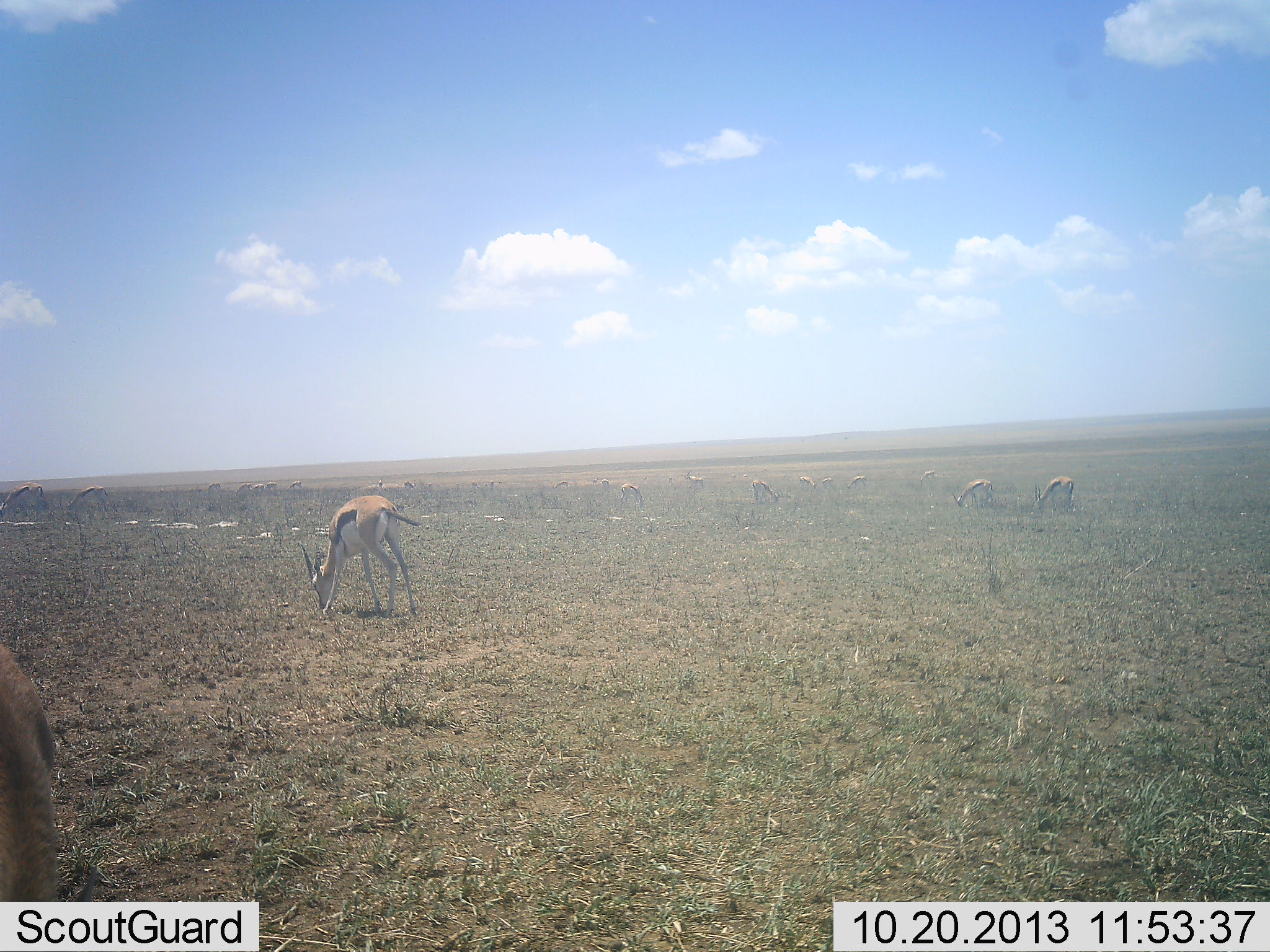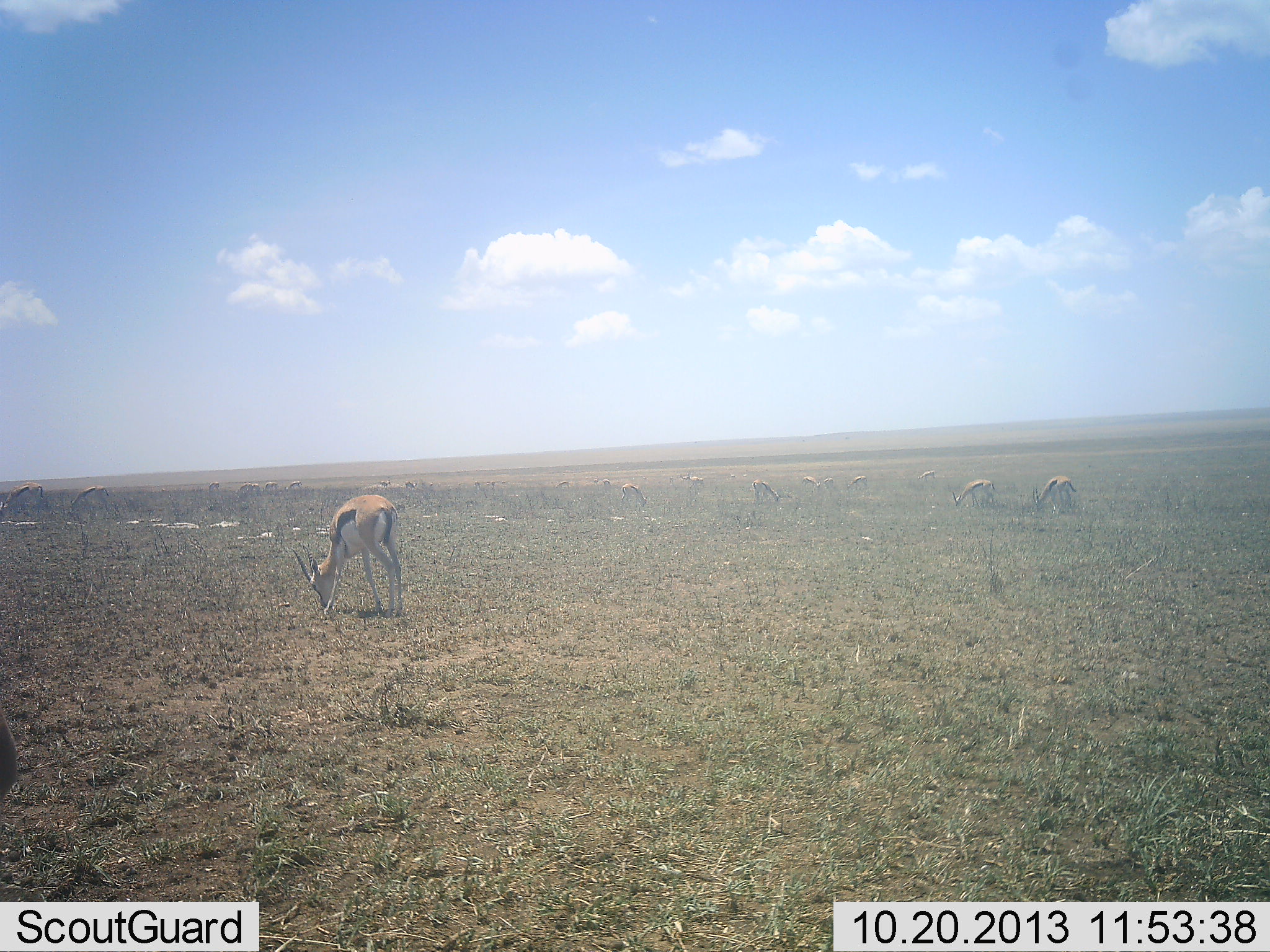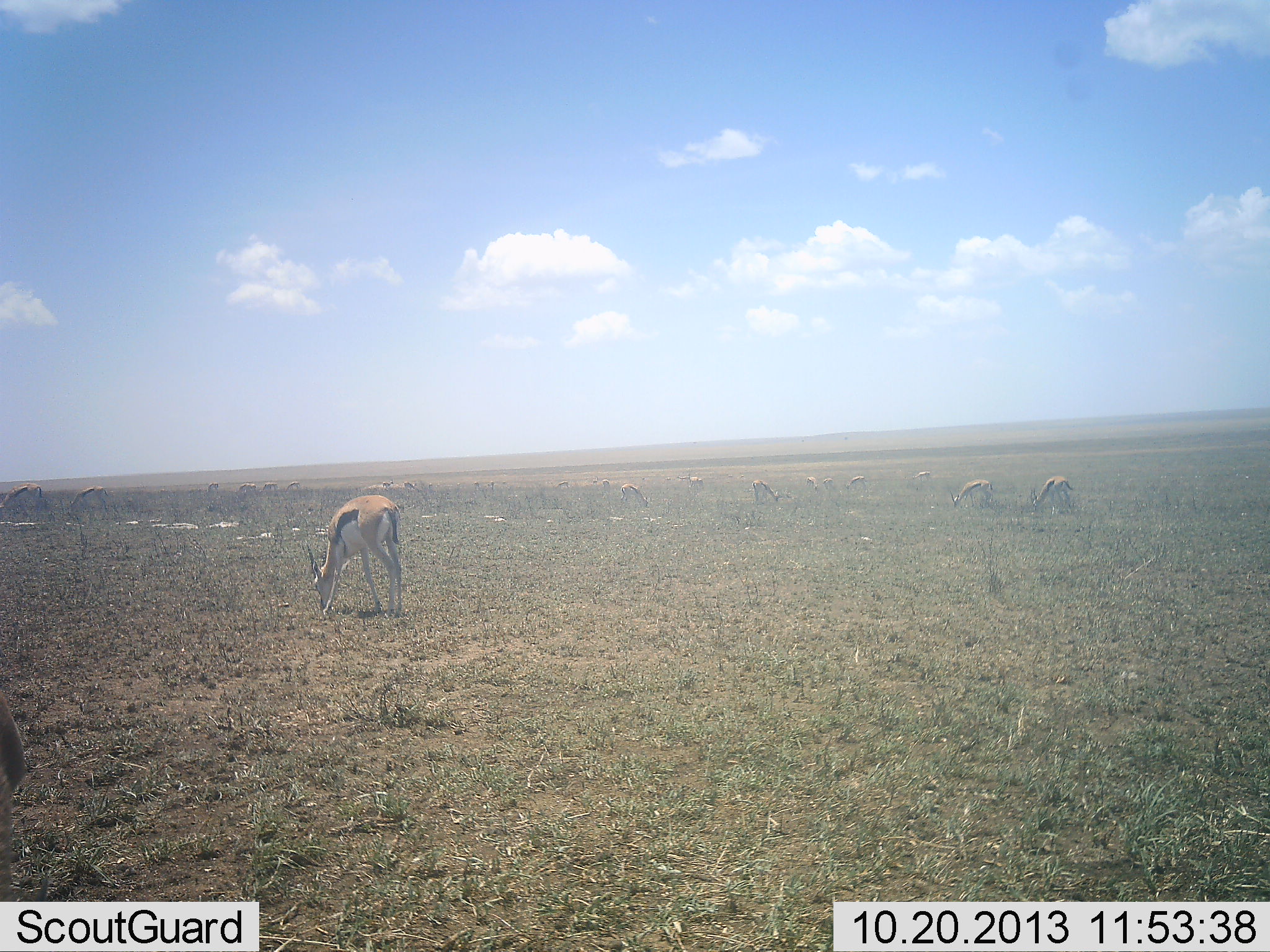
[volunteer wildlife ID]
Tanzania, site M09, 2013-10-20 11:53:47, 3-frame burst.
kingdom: Animalia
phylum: Chordata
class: Mammalia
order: Artiodactyla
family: Bovidae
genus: Eudorcas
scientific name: Eudorcas thomsonii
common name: thomson's gazelle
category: gazellethomsons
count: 11-50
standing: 43%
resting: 0%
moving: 10%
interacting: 3%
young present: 0%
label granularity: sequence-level